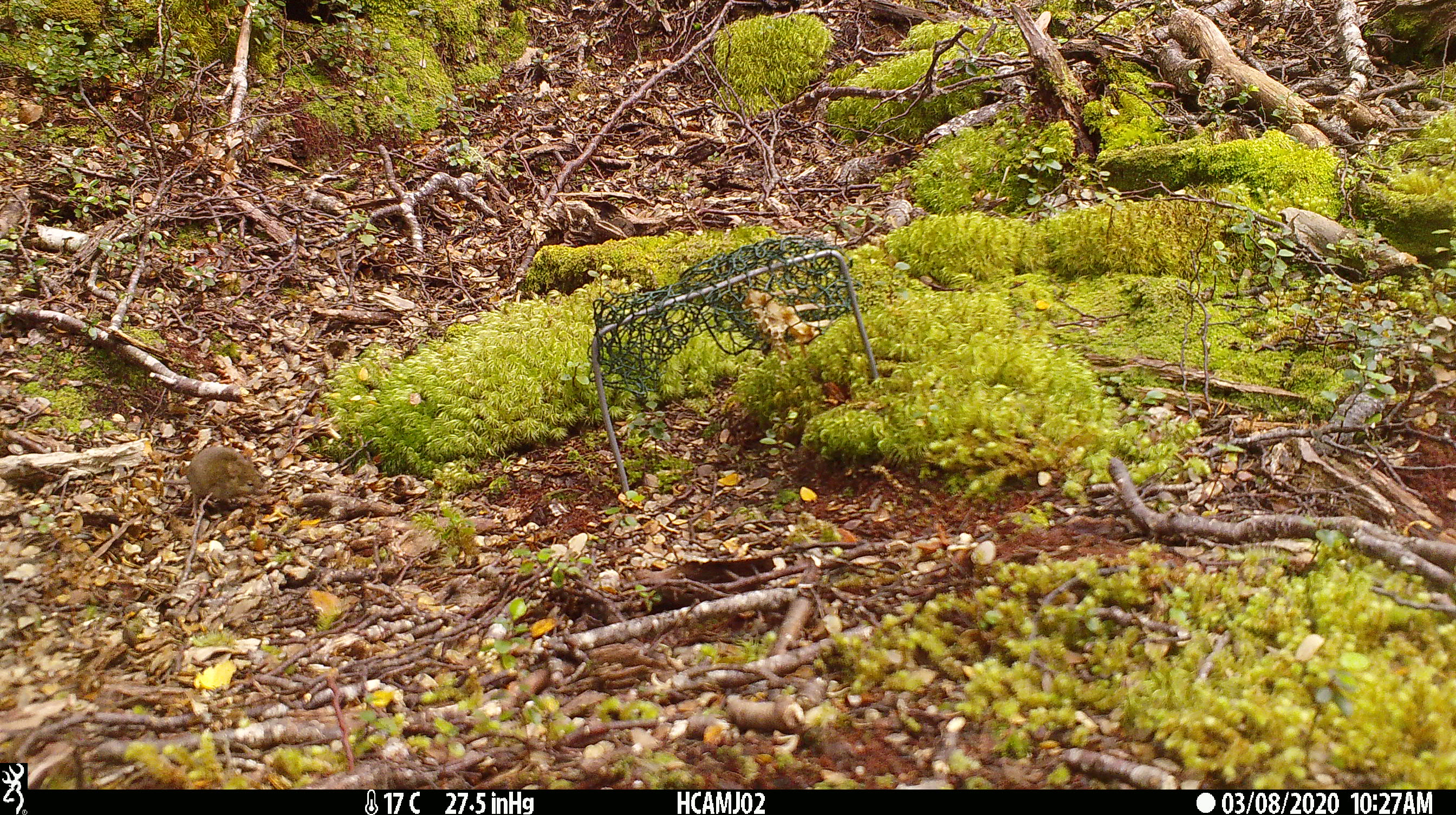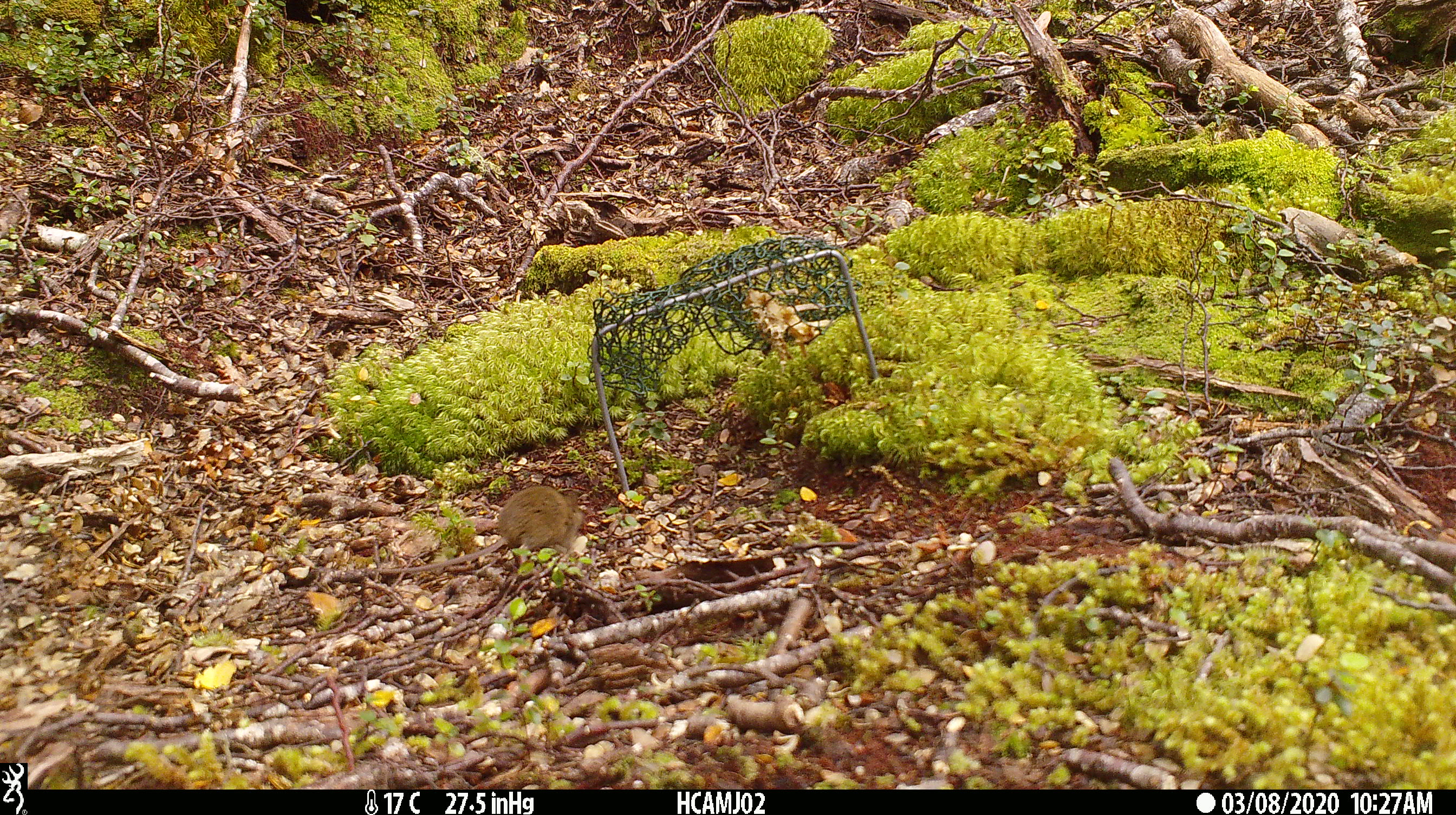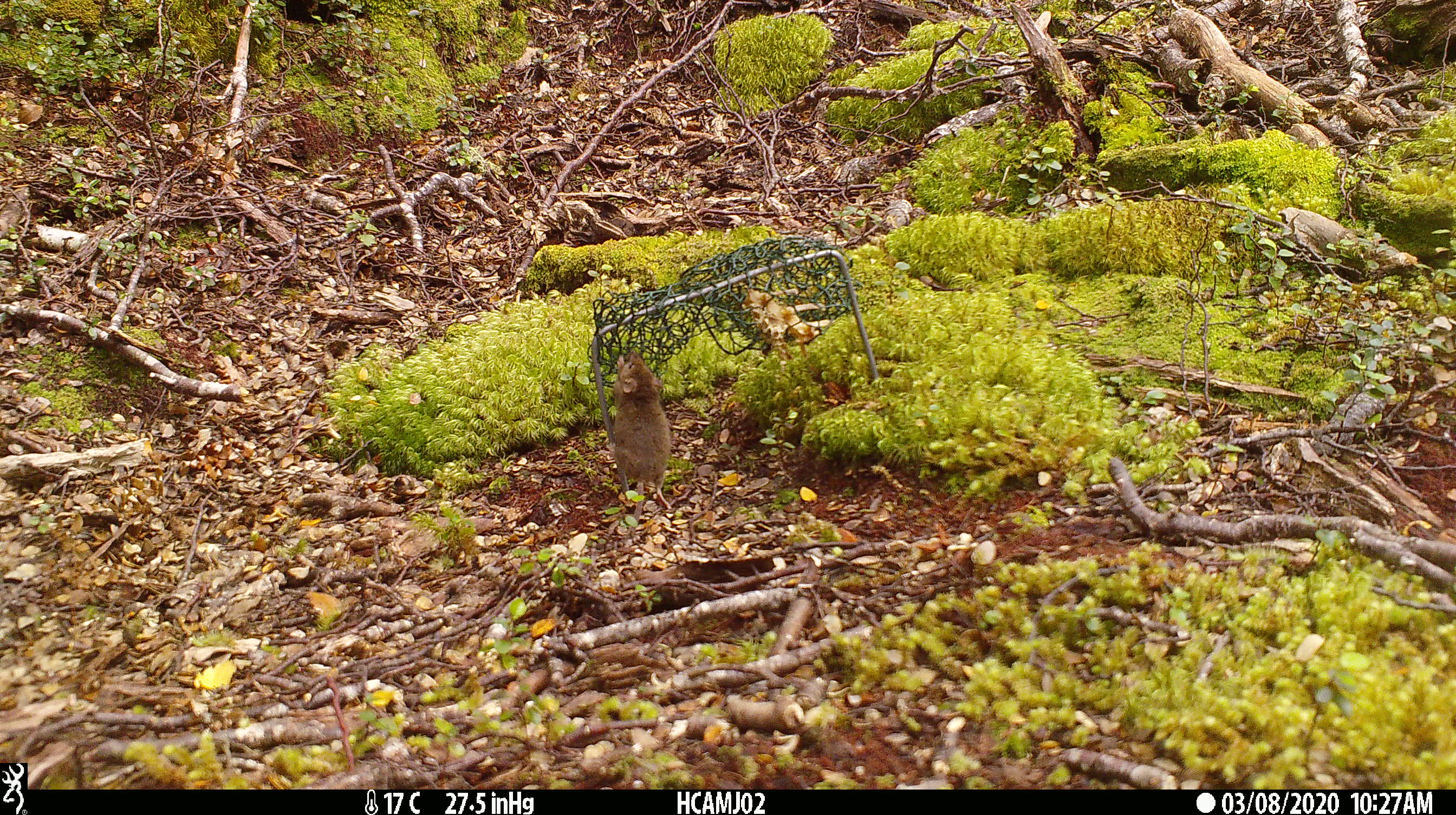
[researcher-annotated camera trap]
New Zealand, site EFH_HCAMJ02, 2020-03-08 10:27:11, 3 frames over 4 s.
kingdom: Animalia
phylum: Chordata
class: Mammalia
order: Rodentia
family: Muridae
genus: Mus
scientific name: Mus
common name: mouse